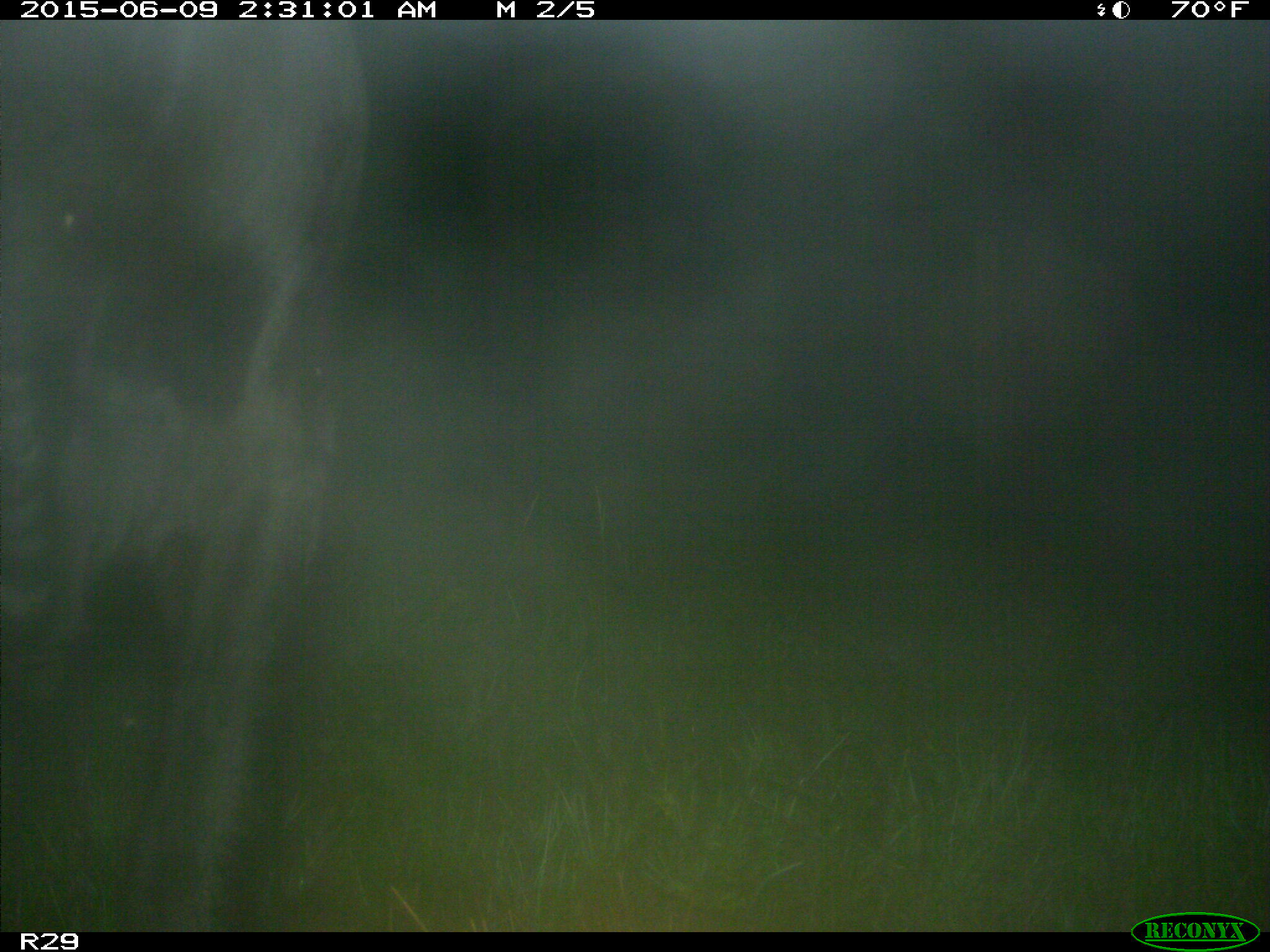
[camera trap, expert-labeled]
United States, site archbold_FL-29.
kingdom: Animalia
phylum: Chordata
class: Mammalia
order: Artiodactyla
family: Bovidae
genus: Bos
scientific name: Bos taurus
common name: domestic cow